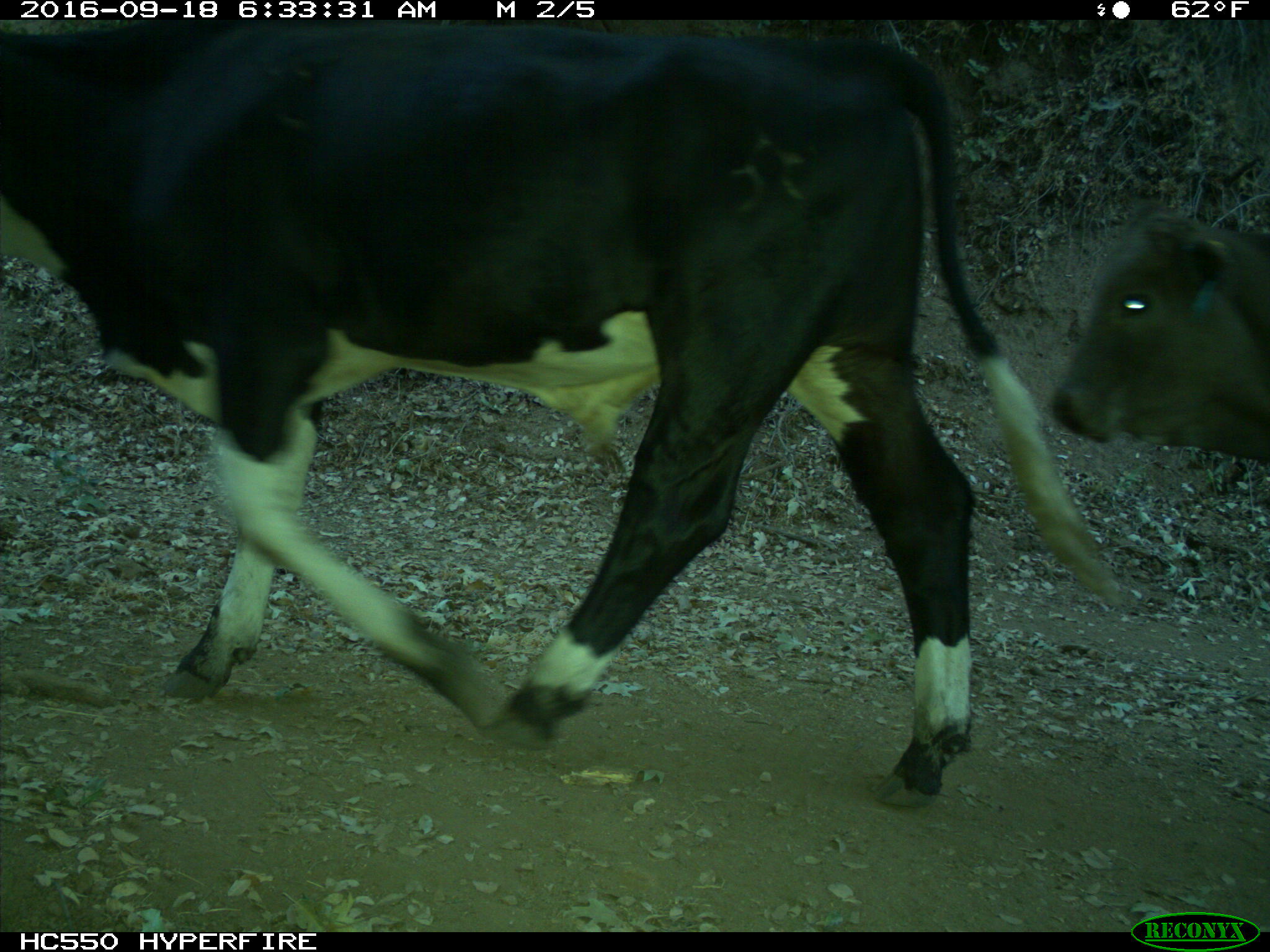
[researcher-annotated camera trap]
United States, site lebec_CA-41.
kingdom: Animalia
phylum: Chordata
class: Mammalia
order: Artiodactyla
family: Bovidae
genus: Bos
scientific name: Bos taurus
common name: domestic cow